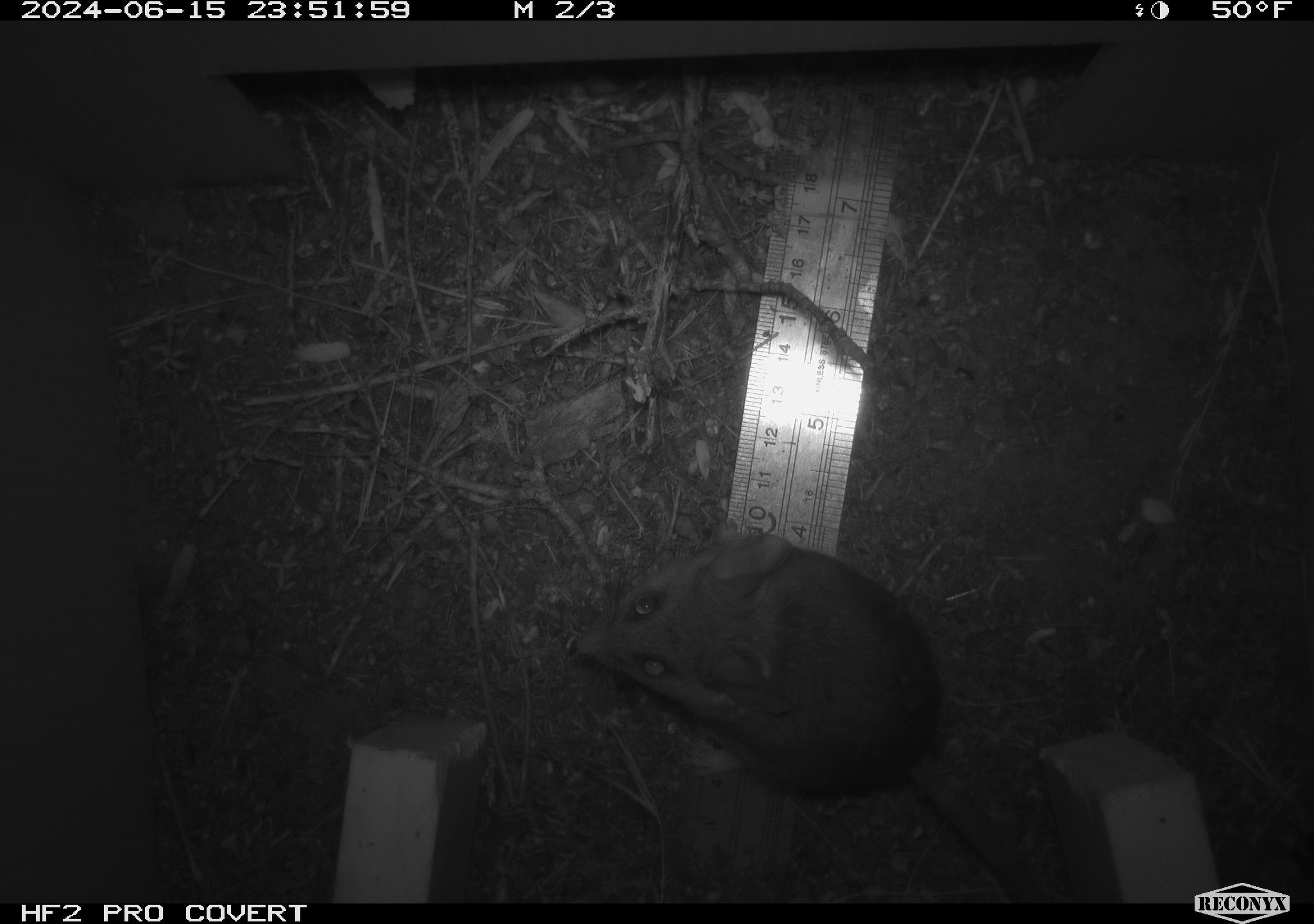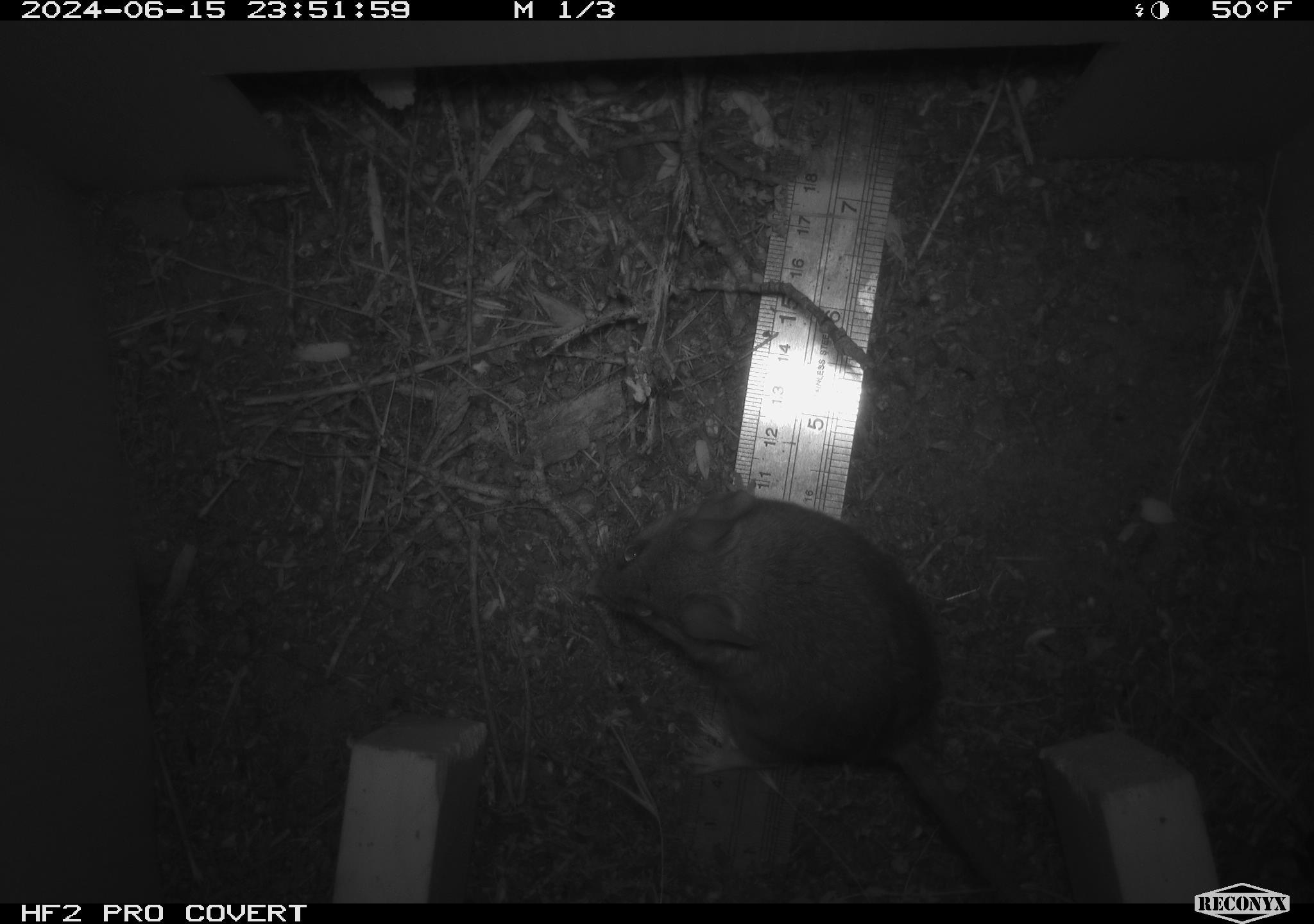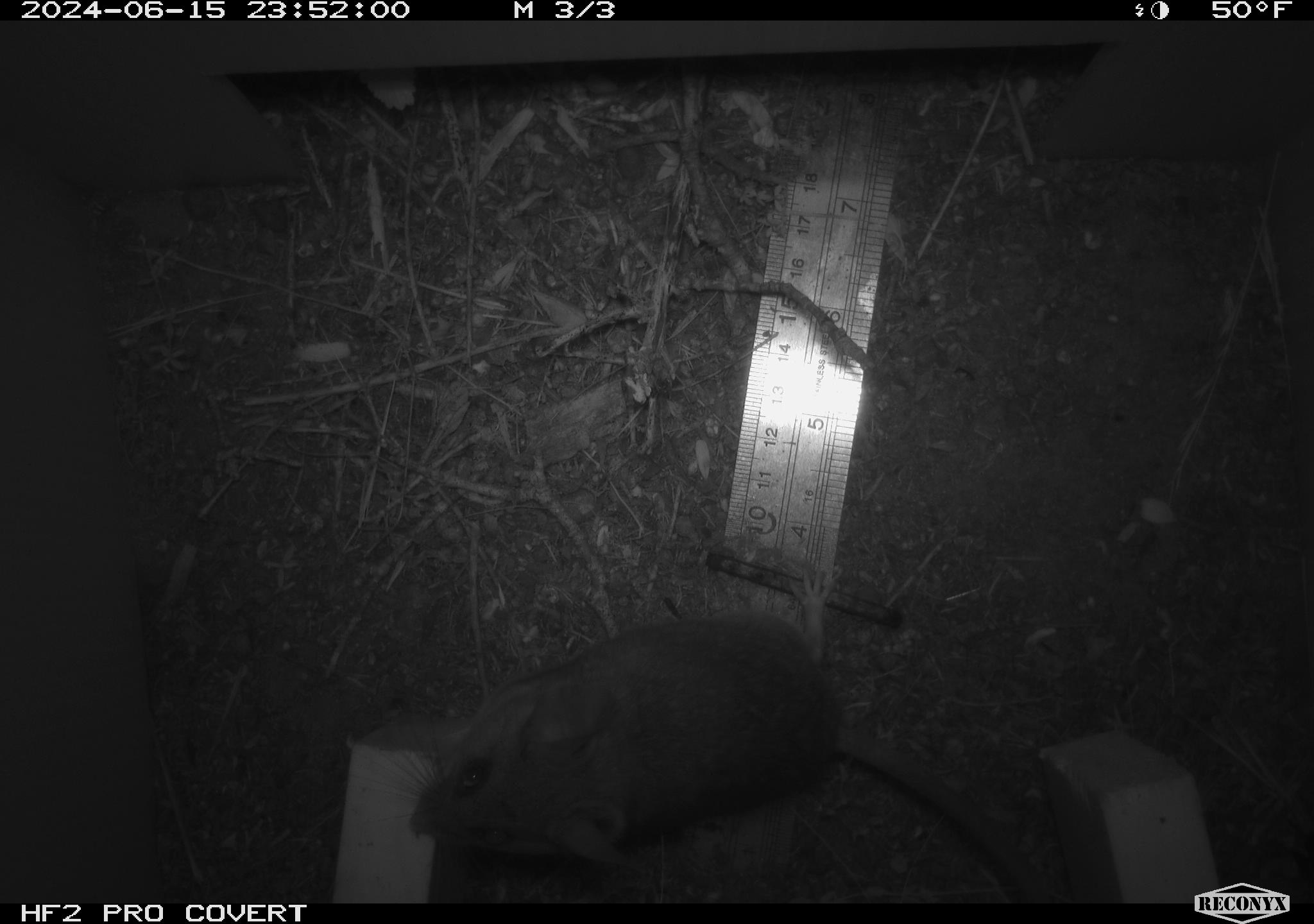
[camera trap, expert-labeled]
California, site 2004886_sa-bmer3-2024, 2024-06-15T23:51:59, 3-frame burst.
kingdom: Animalia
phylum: Chordata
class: Mammalia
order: Rodentia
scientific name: Rodentia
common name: mouse species